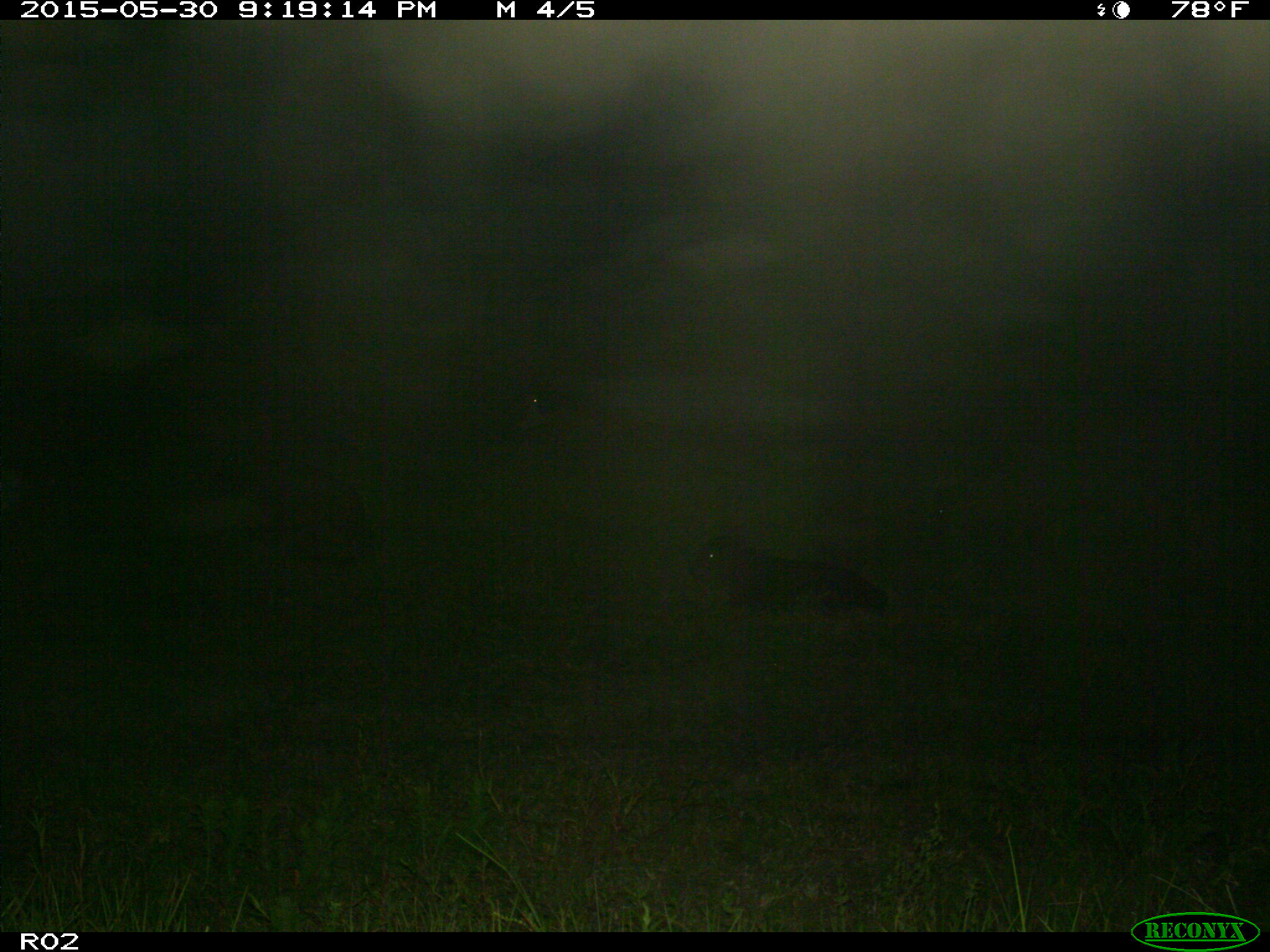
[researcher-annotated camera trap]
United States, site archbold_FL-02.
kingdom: Animalia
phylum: Chordata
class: Mammalia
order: Artiodactyla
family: Bovidae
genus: Bos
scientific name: Bos taurus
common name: domestic cow